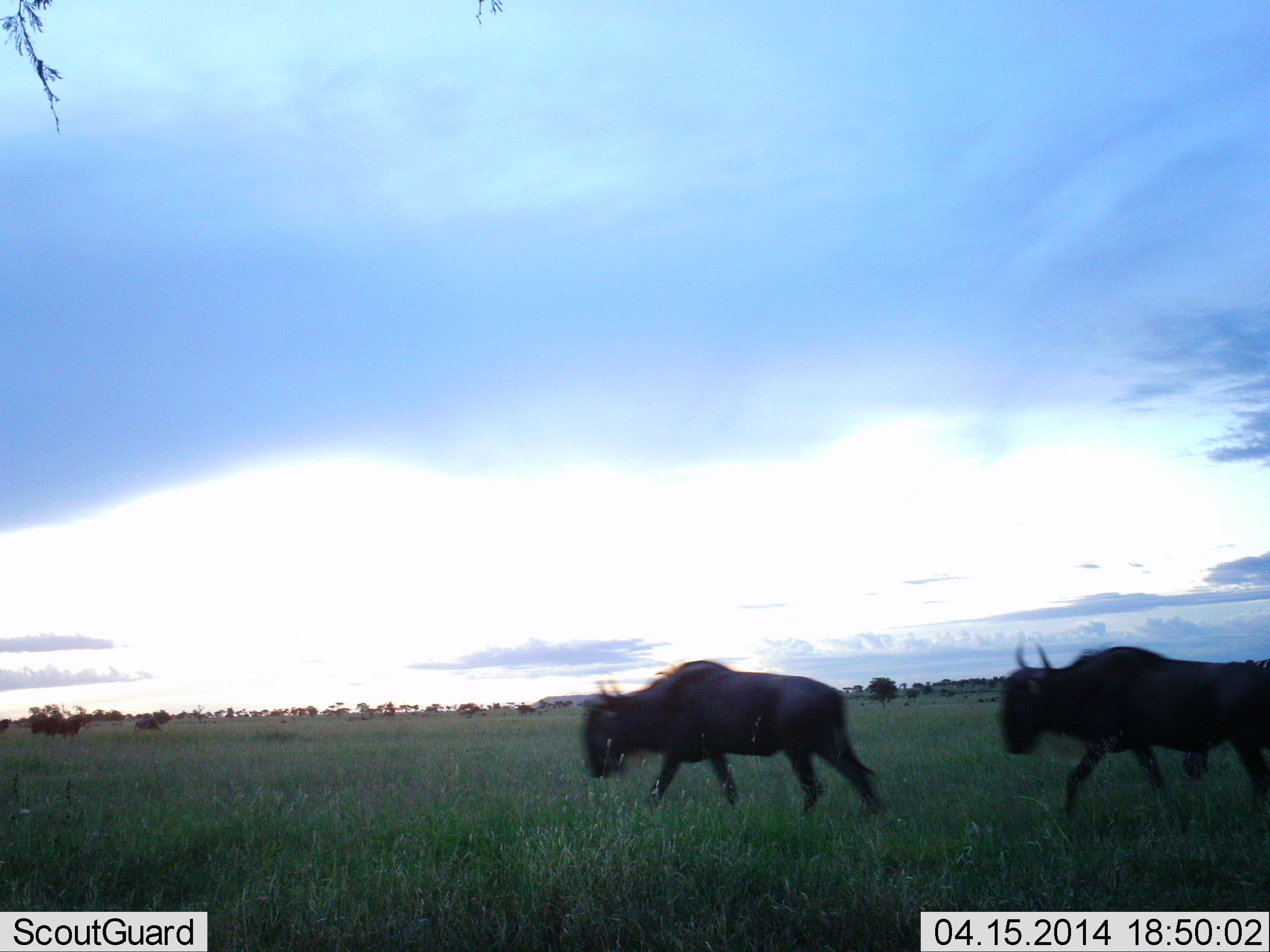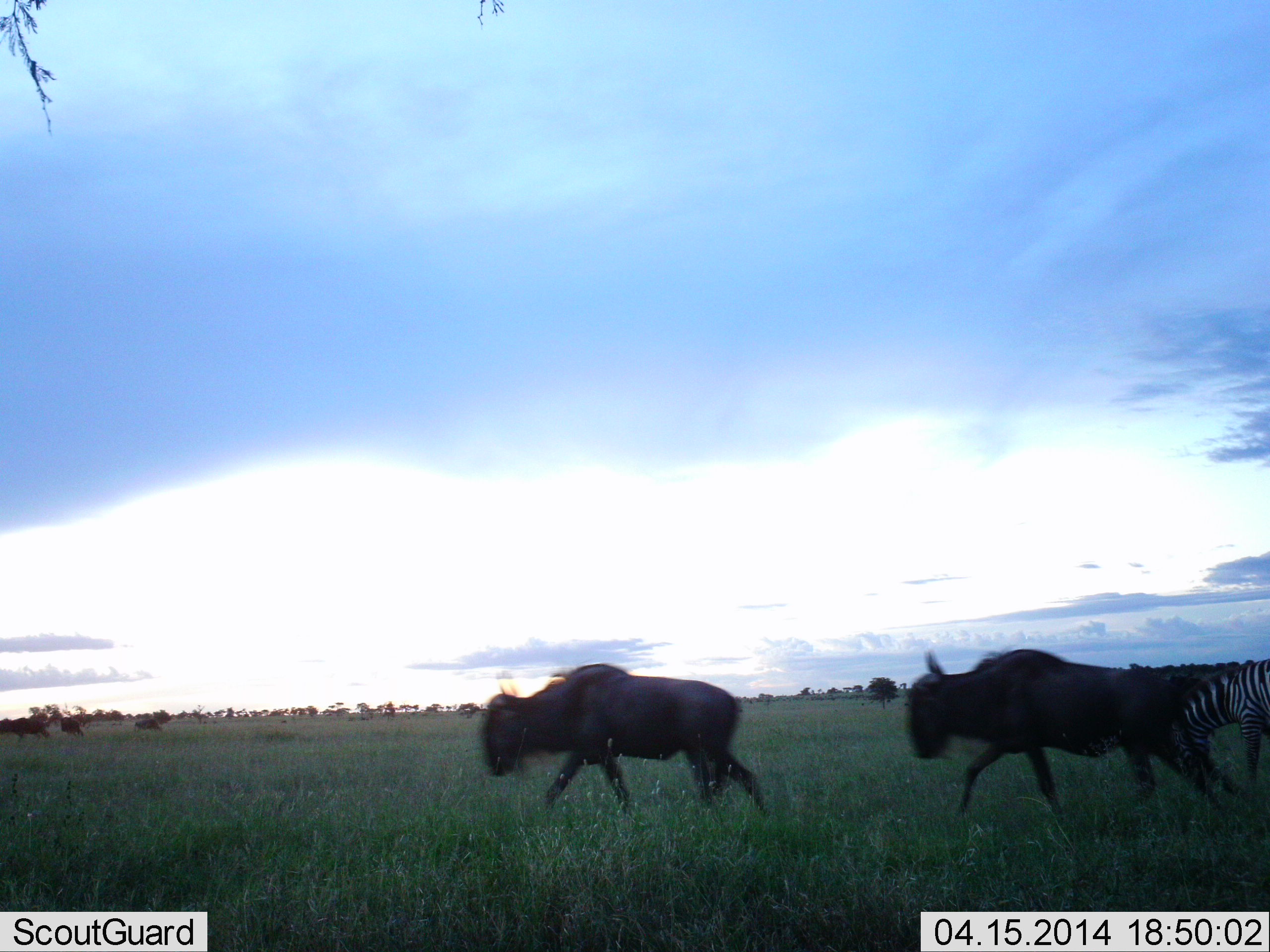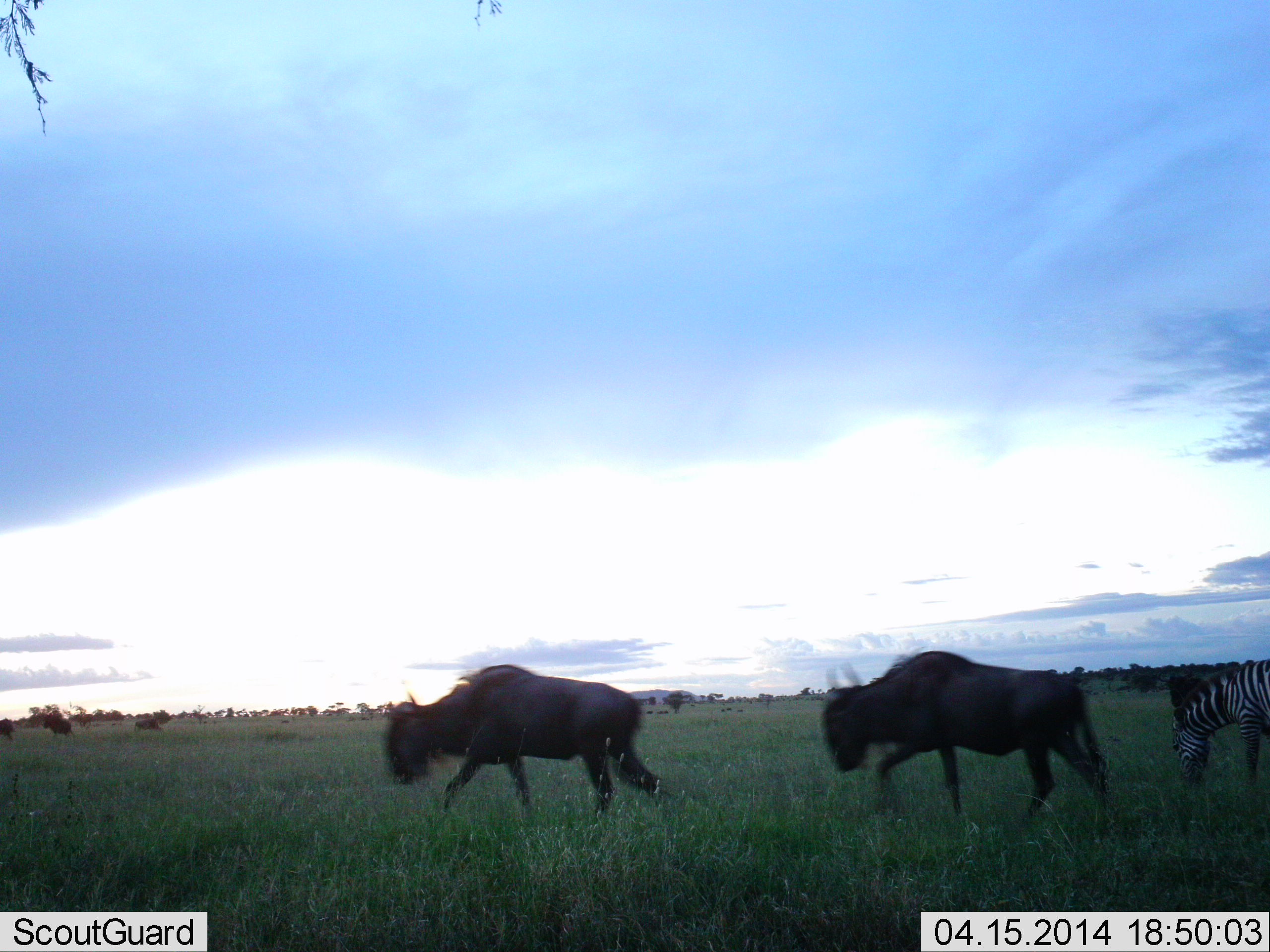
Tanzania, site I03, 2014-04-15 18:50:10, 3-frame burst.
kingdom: Animalia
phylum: Chordata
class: Mammalia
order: Artiodactyla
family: Bovidae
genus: Connochaetes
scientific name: Connochaetes taurinus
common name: blue wildebeest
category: wildebeest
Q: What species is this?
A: Wildebeest (blue wildebeest) (Connochaetes taurinus).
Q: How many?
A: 5.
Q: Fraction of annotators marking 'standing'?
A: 10%.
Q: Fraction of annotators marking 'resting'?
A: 0%.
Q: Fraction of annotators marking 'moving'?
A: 100%.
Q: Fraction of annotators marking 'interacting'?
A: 0%.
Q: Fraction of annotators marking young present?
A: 0%.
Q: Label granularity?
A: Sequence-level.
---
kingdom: Animalia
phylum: Chordata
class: Mammalia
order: Perissodactyla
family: Equidae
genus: Equus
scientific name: Equus quagga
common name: plains zebra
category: zebra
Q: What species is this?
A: Zebra (plains zebra) (Equus quagga).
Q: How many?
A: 1.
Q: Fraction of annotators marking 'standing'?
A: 30%.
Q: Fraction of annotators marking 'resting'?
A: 0%.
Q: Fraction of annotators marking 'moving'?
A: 30%.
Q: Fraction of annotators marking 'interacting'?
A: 0%.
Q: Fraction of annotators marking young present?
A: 0%.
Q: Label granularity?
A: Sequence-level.